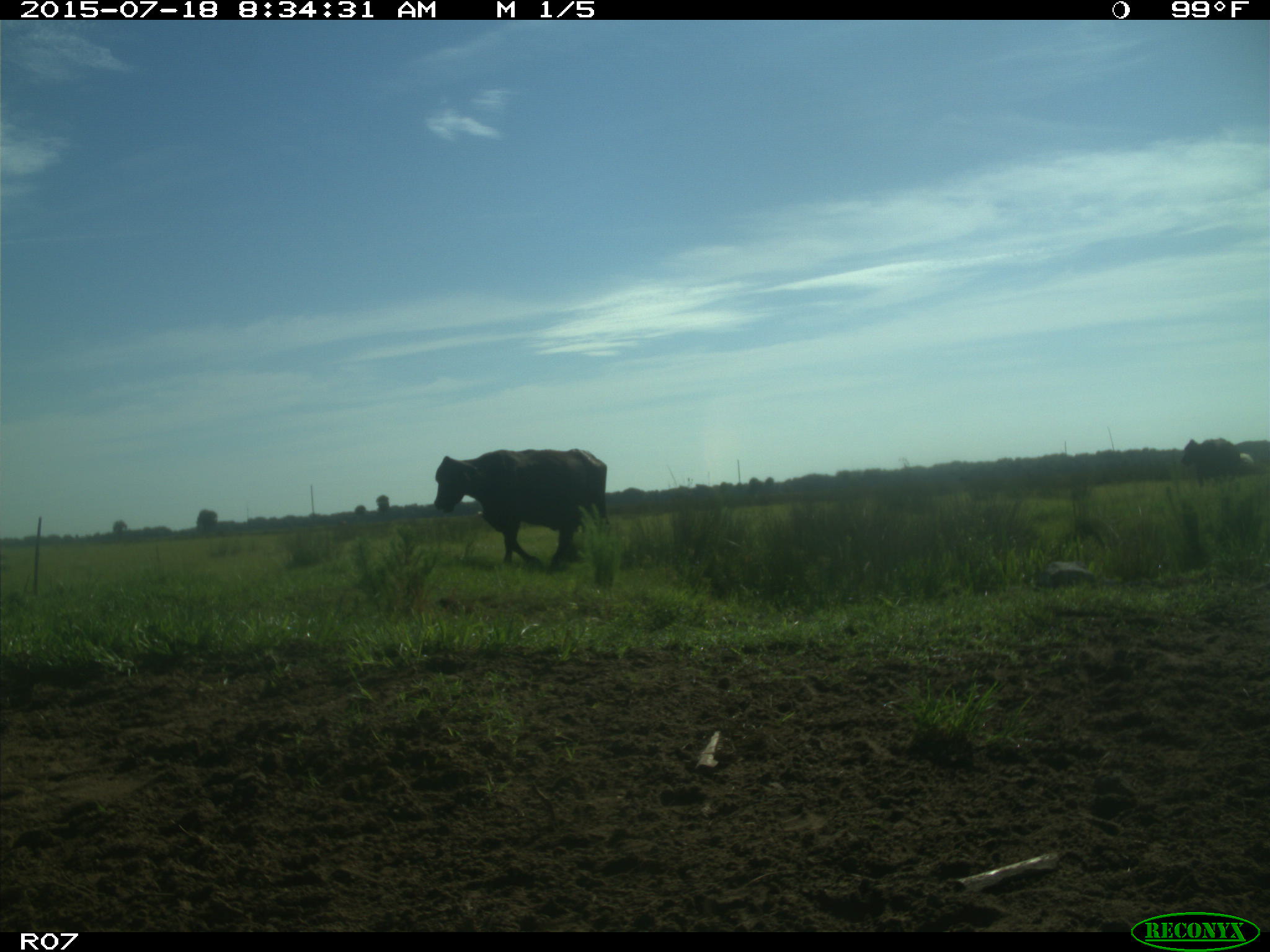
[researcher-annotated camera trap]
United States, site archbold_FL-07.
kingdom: Animalia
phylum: Chordata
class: Mammalia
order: Artiodactyla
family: Bovidae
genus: Bos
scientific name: Bos taurus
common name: domestic cow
Bos taurus (domestic cow).